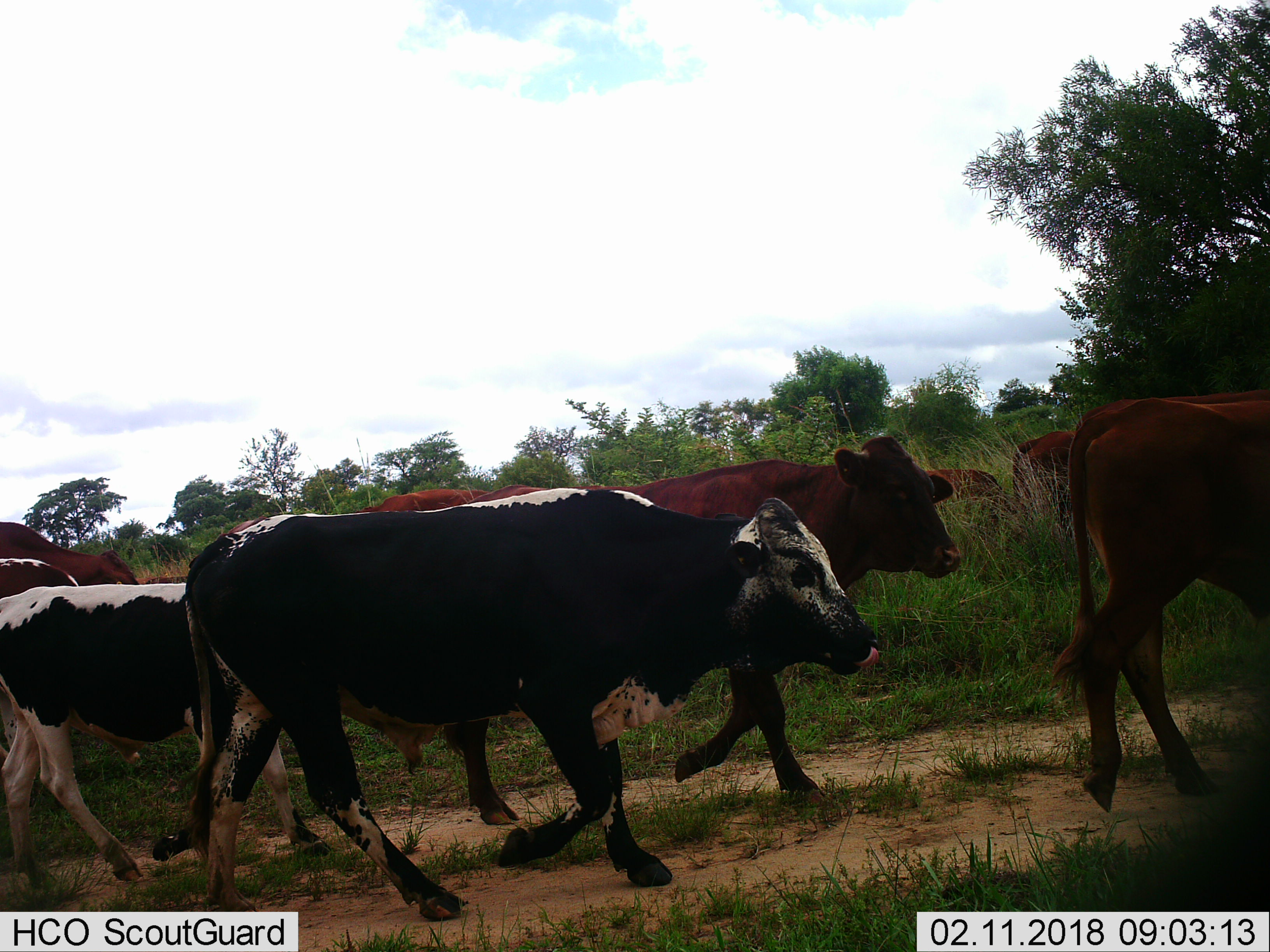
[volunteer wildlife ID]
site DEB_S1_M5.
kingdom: Animalia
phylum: Chordata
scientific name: Vertebrata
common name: domestic animal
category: domesticanimal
Domesticanimal (domestic animal) (Vertebrata), count 9. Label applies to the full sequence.